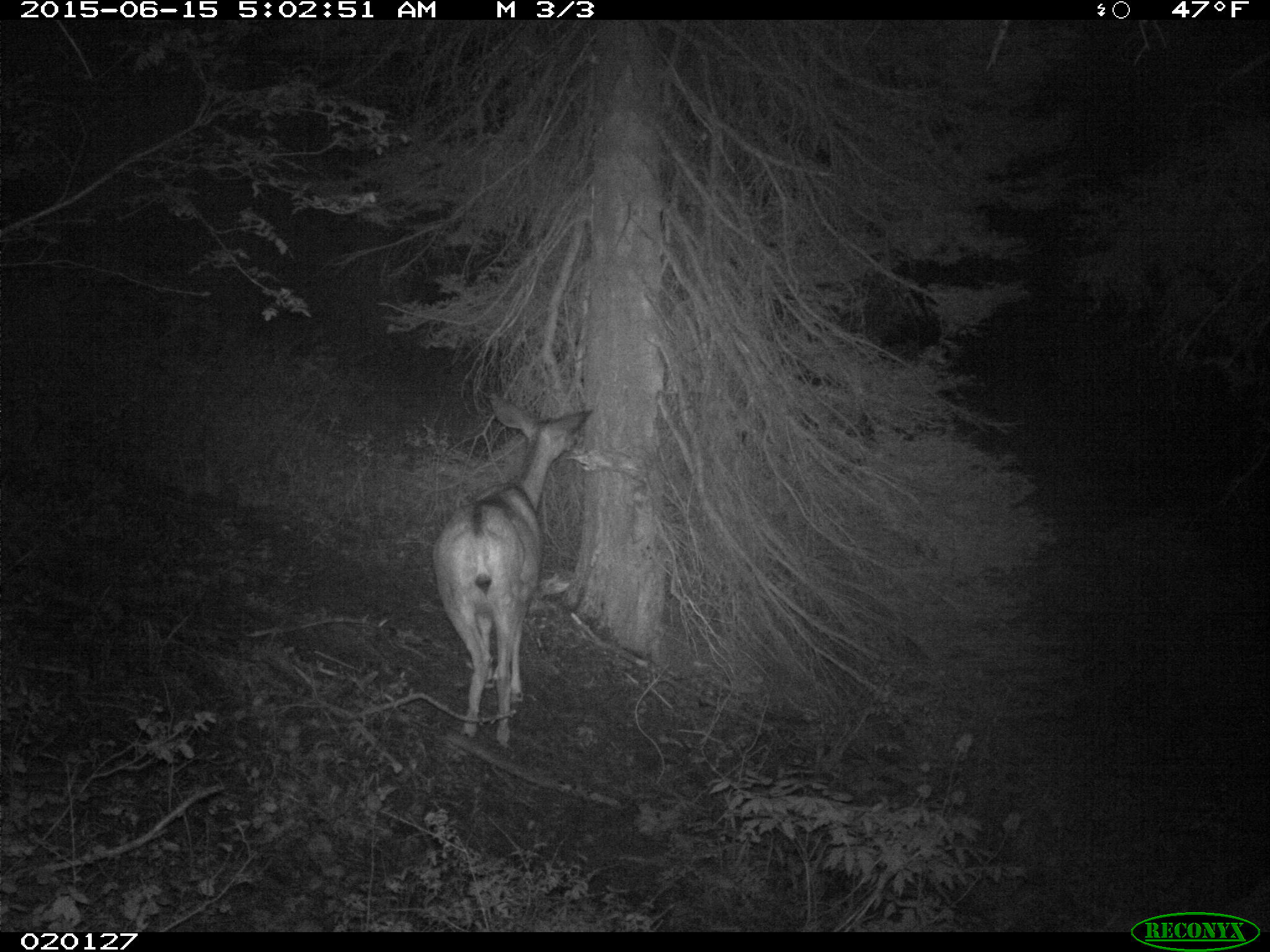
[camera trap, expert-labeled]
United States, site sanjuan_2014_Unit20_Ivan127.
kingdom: Animalia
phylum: Chordata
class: Mammalia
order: Artiodactyla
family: Cervidae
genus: Odocoileus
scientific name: Odocoileus hemionus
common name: mule deer